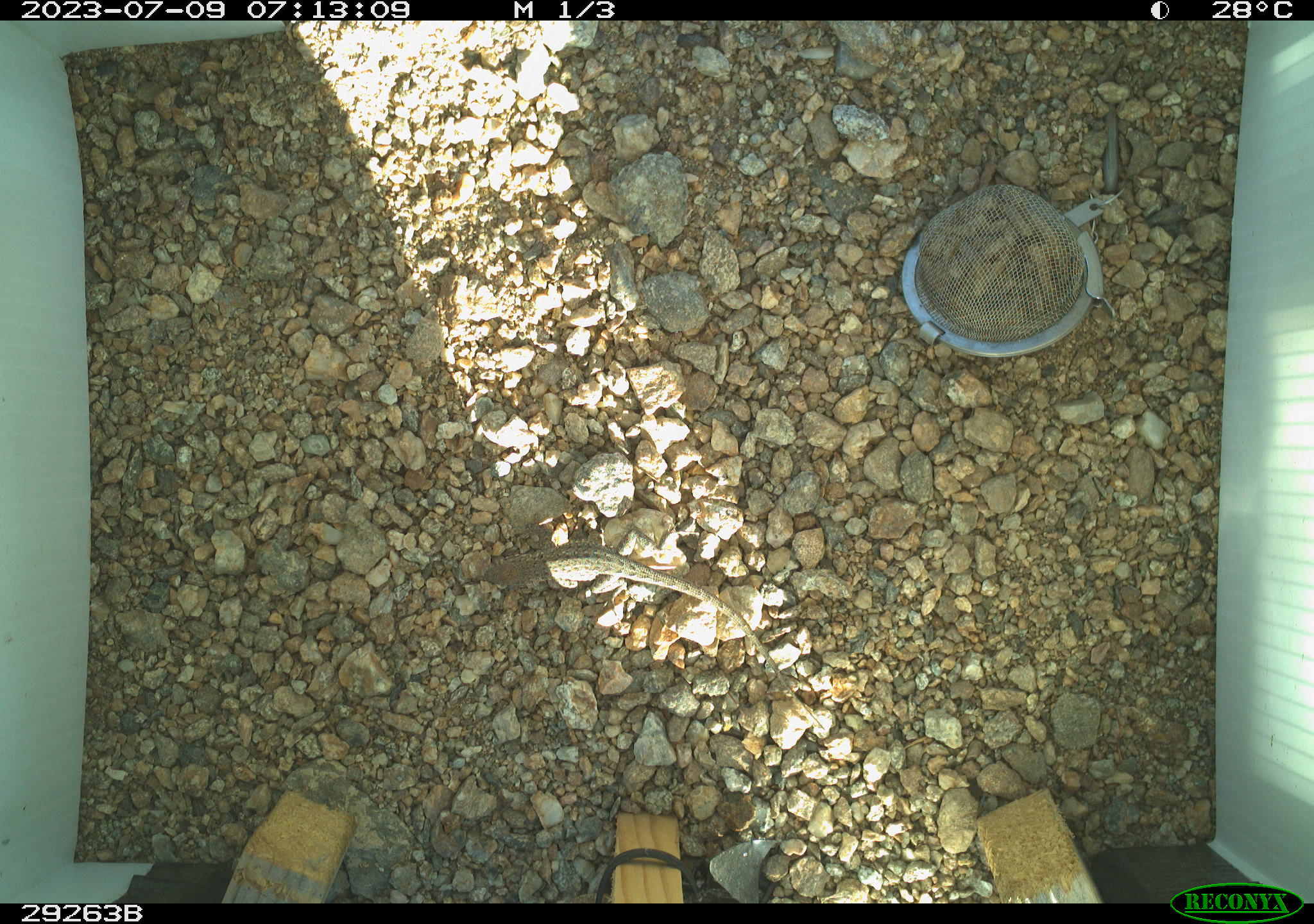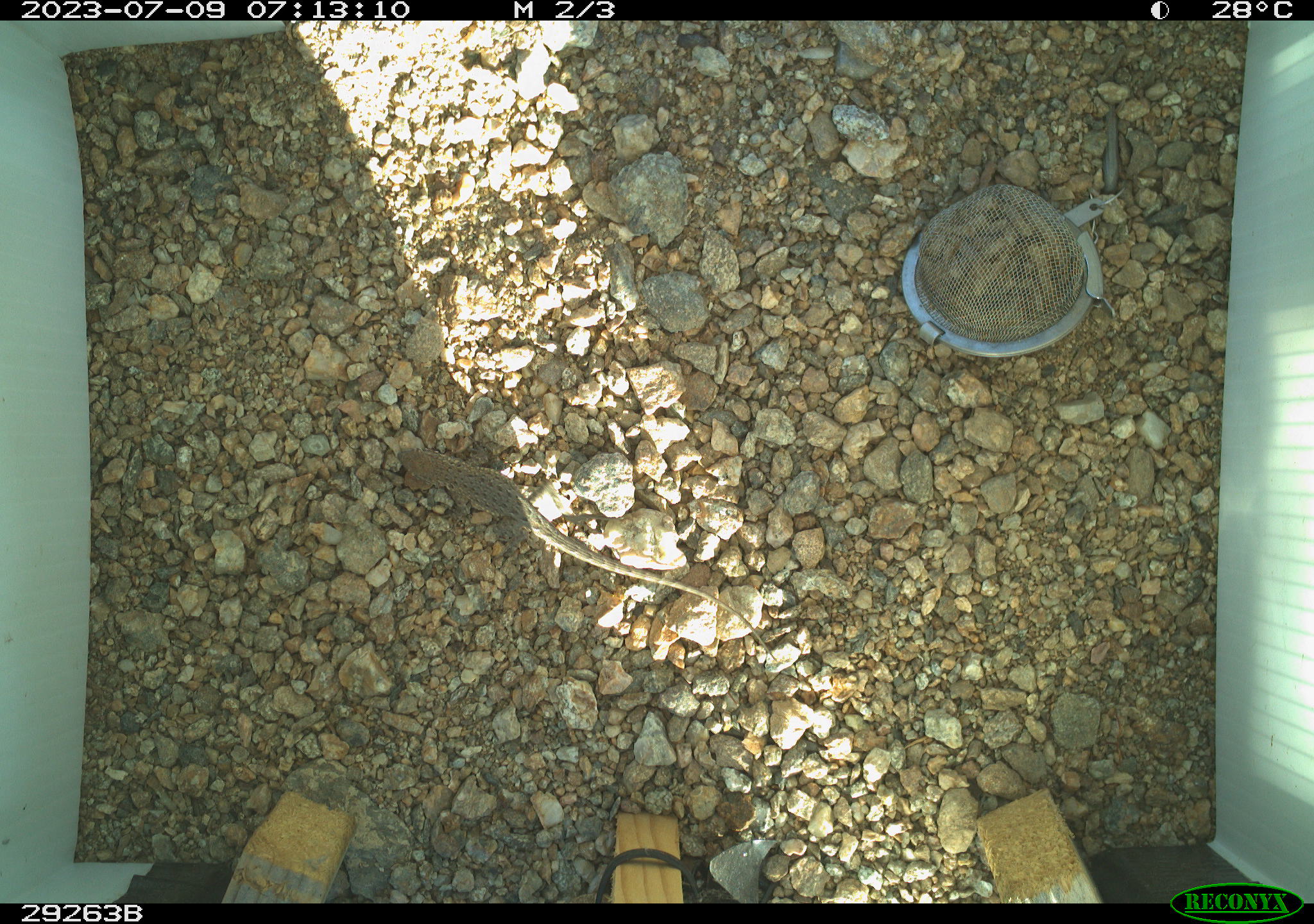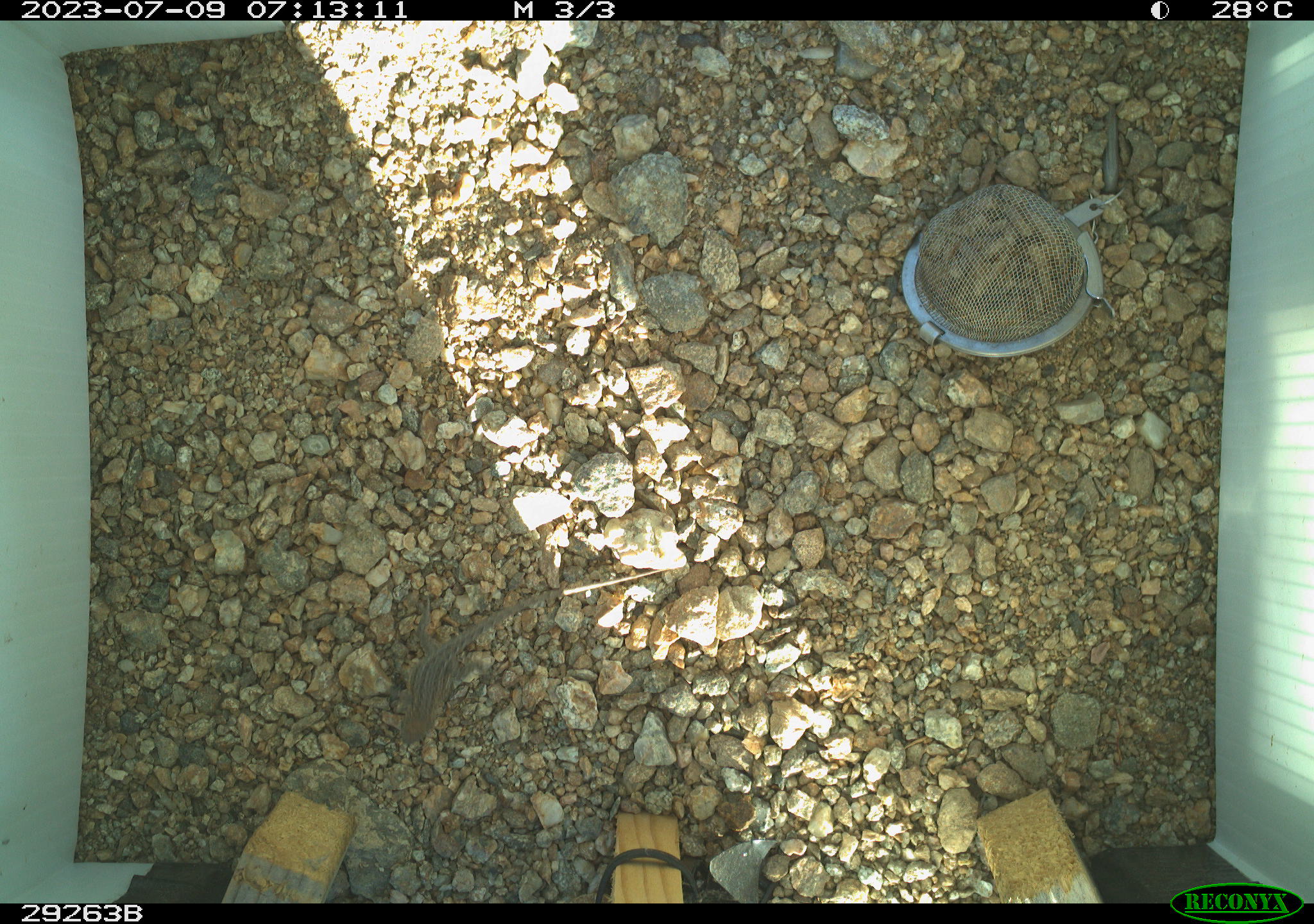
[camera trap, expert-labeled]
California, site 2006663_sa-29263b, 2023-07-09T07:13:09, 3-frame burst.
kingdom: Animalia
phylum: Chordata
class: Reptilia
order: Squamata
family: Phrynosomatidae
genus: Sceloporus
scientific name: Sceloporus graciosus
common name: common sagebrush lizard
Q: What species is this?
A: Common sagebrush lizard (Sceloporus graciosus).